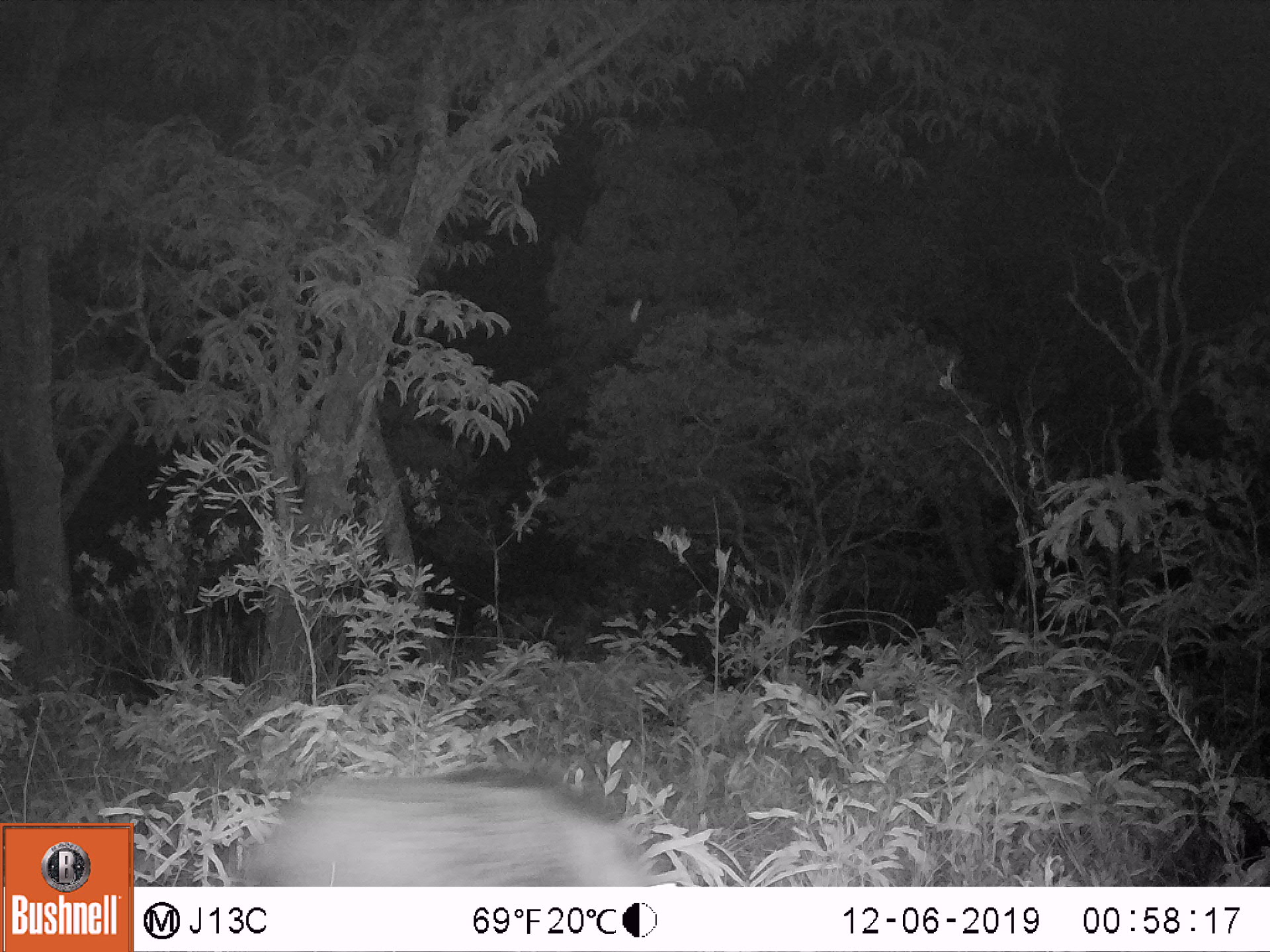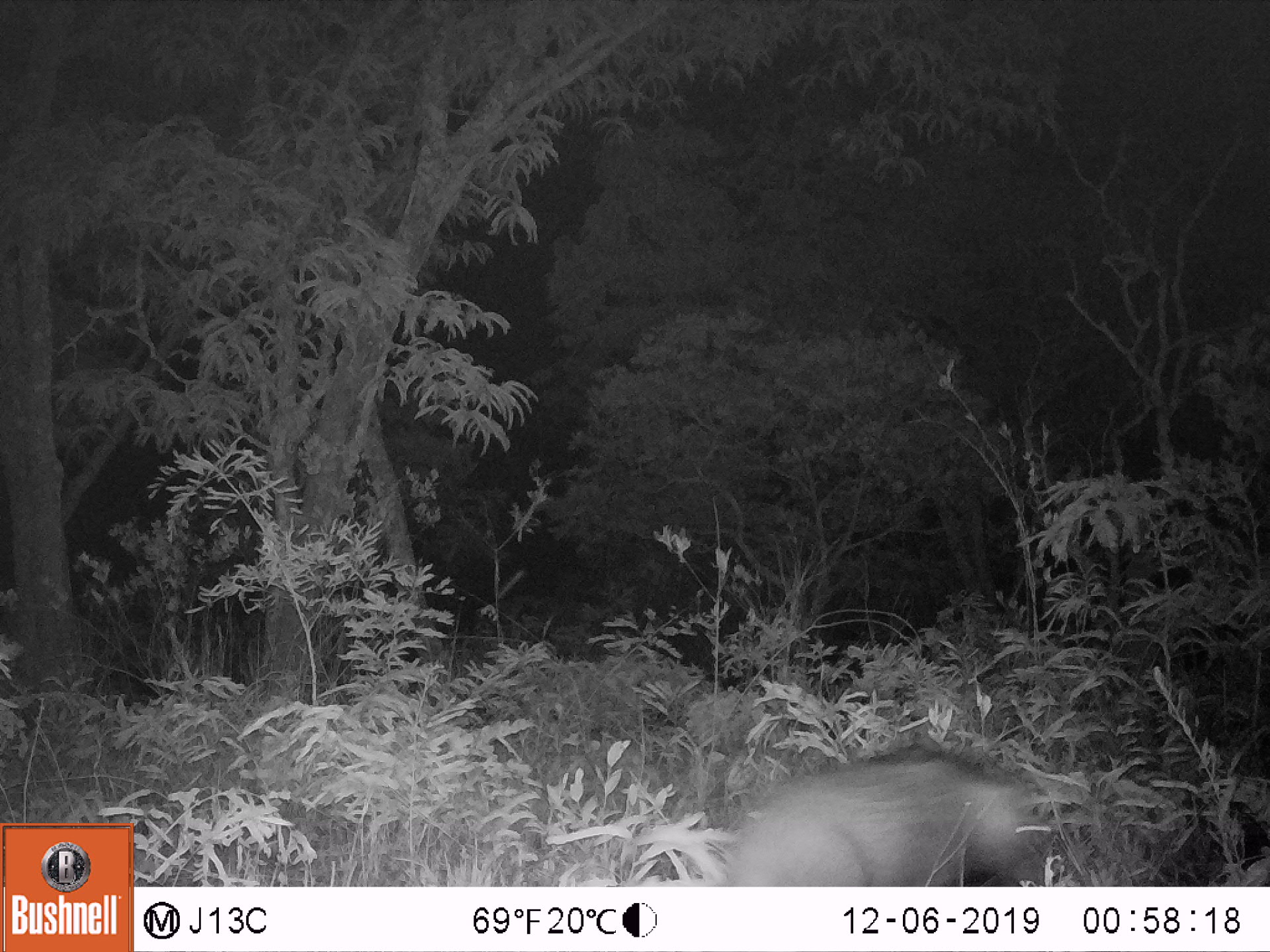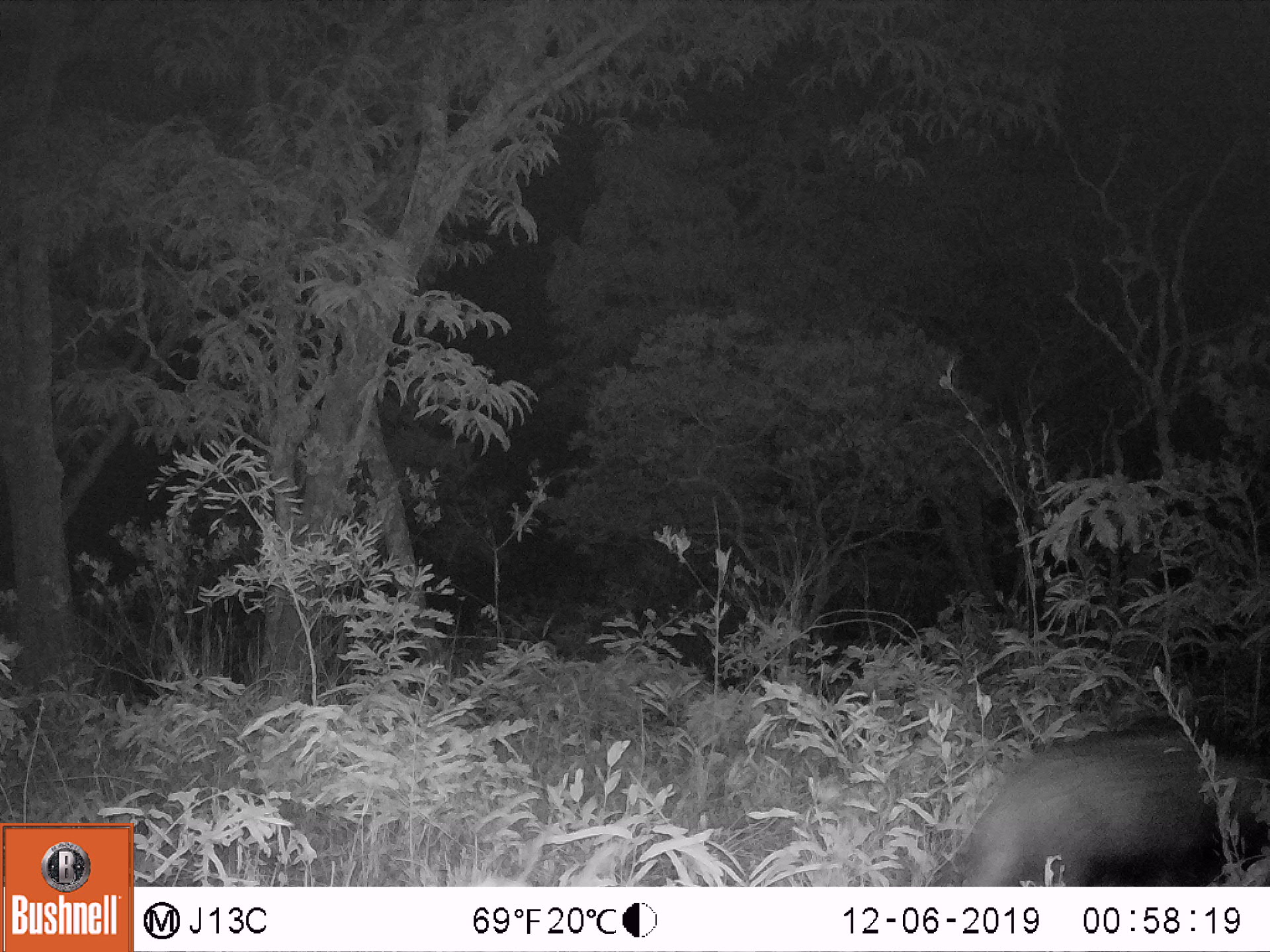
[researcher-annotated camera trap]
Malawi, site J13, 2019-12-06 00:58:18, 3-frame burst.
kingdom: Animalia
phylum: Chordata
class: Mammalia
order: Artiodactyla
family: Suidae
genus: Potamochoerus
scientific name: Potamochoerus larvatus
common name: bushpig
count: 1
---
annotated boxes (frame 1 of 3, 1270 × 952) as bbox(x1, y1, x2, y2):
bushpig: bbox(223, 757, 649, 884)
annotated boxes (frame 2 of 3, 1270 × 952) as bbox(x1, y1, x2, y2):
bushpig: bbox(721, 739, 1062, 884)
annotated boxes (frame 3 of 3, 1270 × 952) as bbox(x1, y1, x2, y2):
bushpig: bbox(948, 716, 1266, 882)